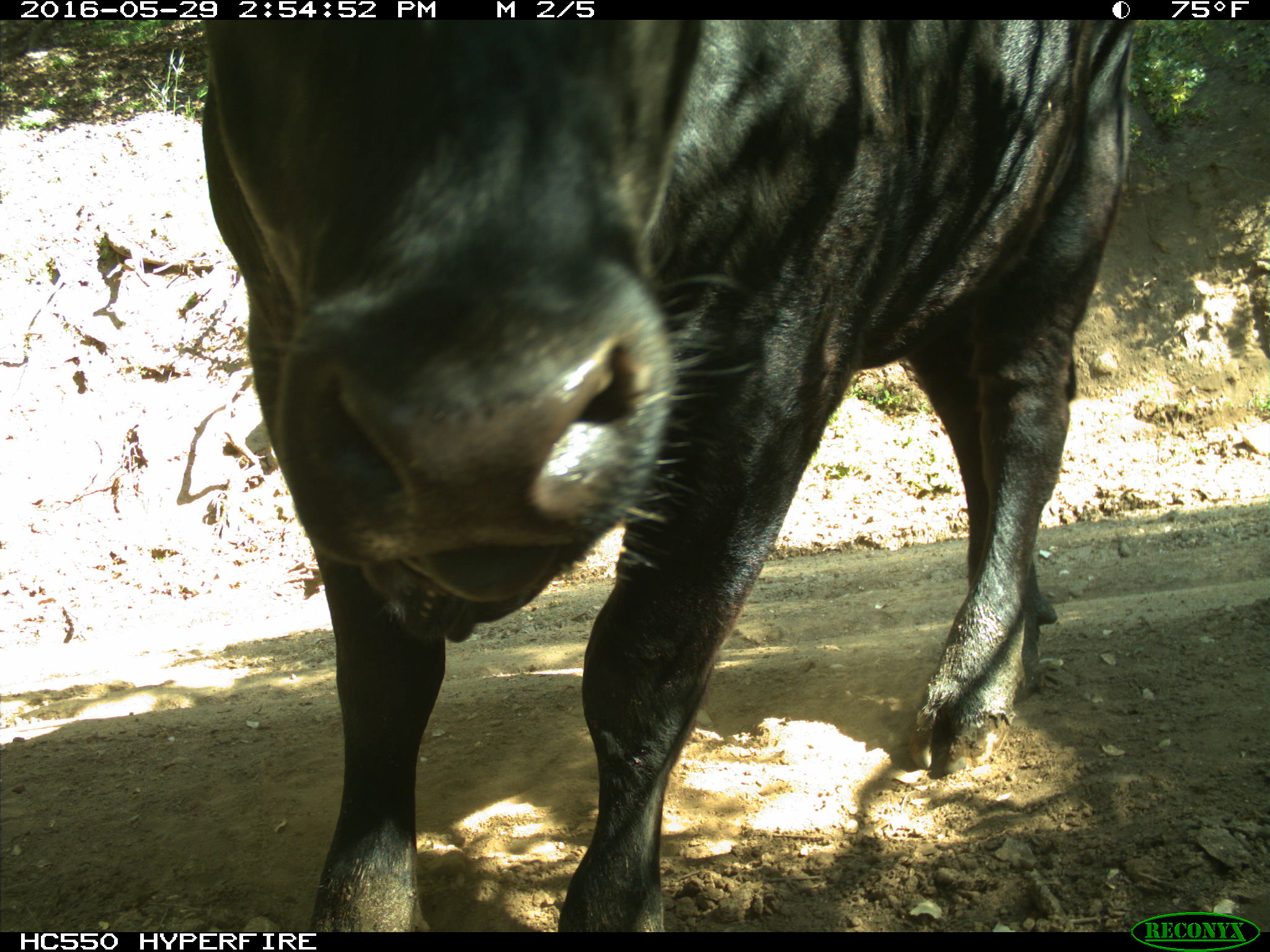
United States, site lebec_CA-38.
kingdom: Animalia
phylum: Chordata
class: Mammalia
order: Artiodactyla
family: Bovidae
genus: Bos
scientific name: Bos taurus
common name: domestic cow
Bos taurus (domestic cow).